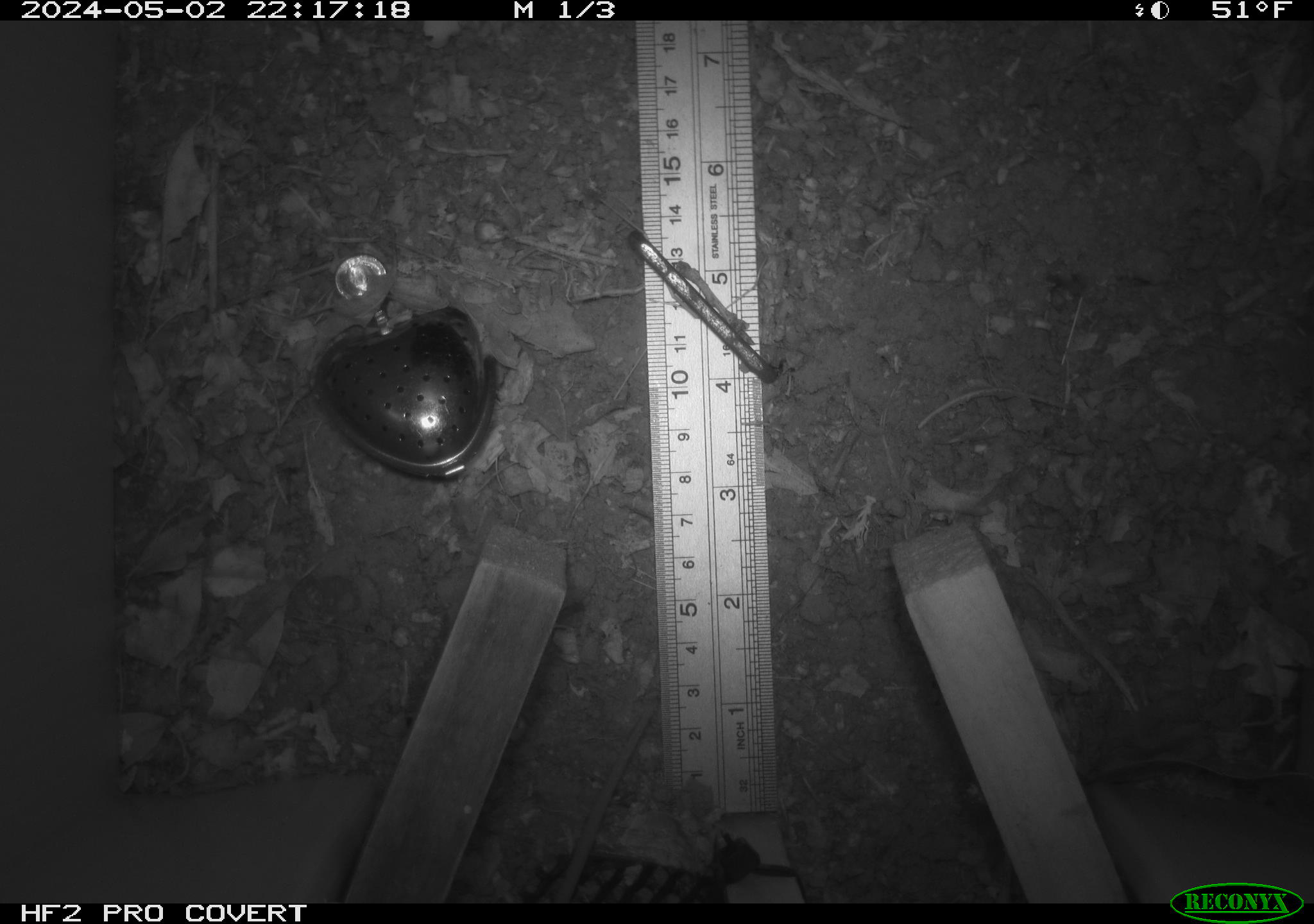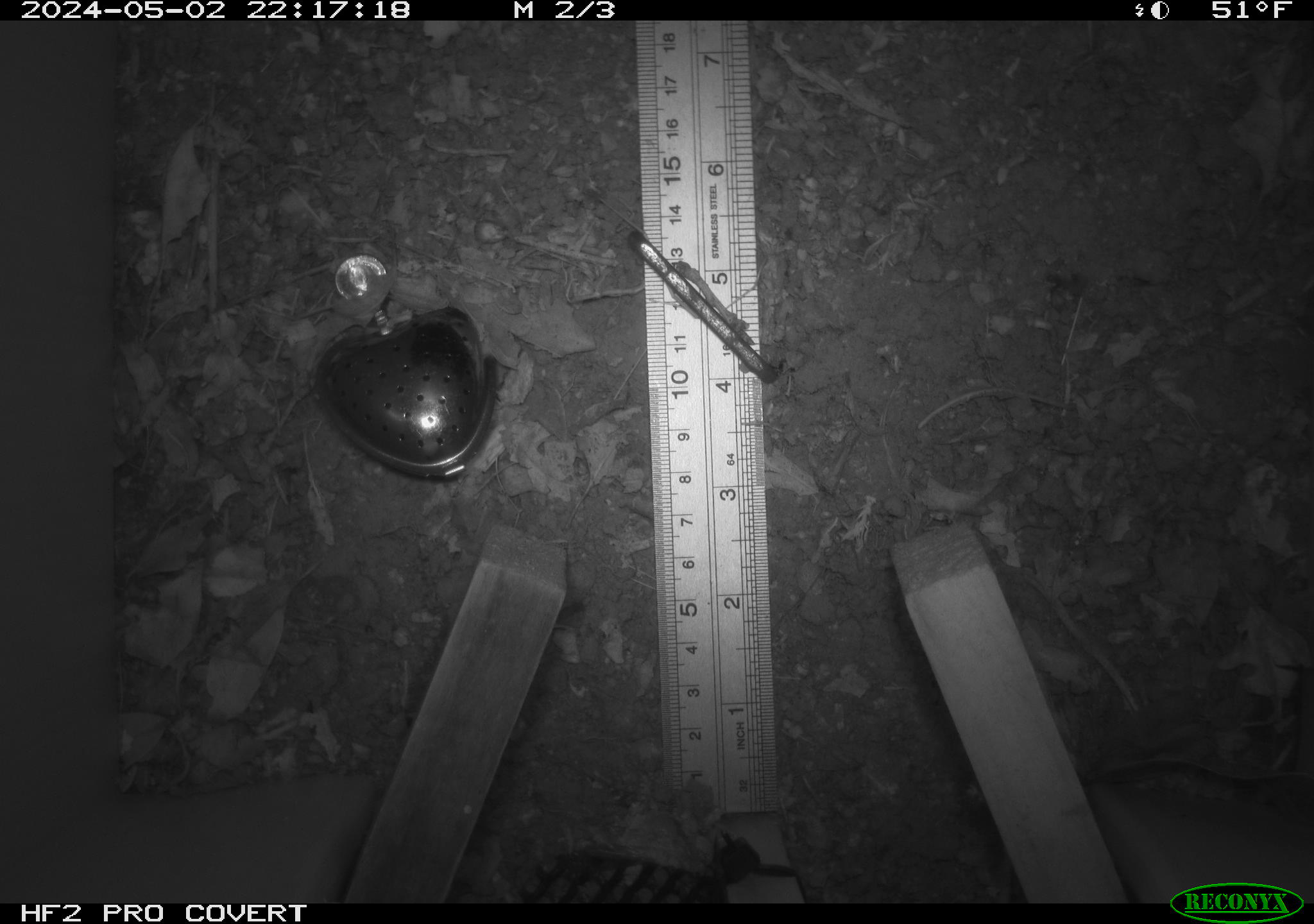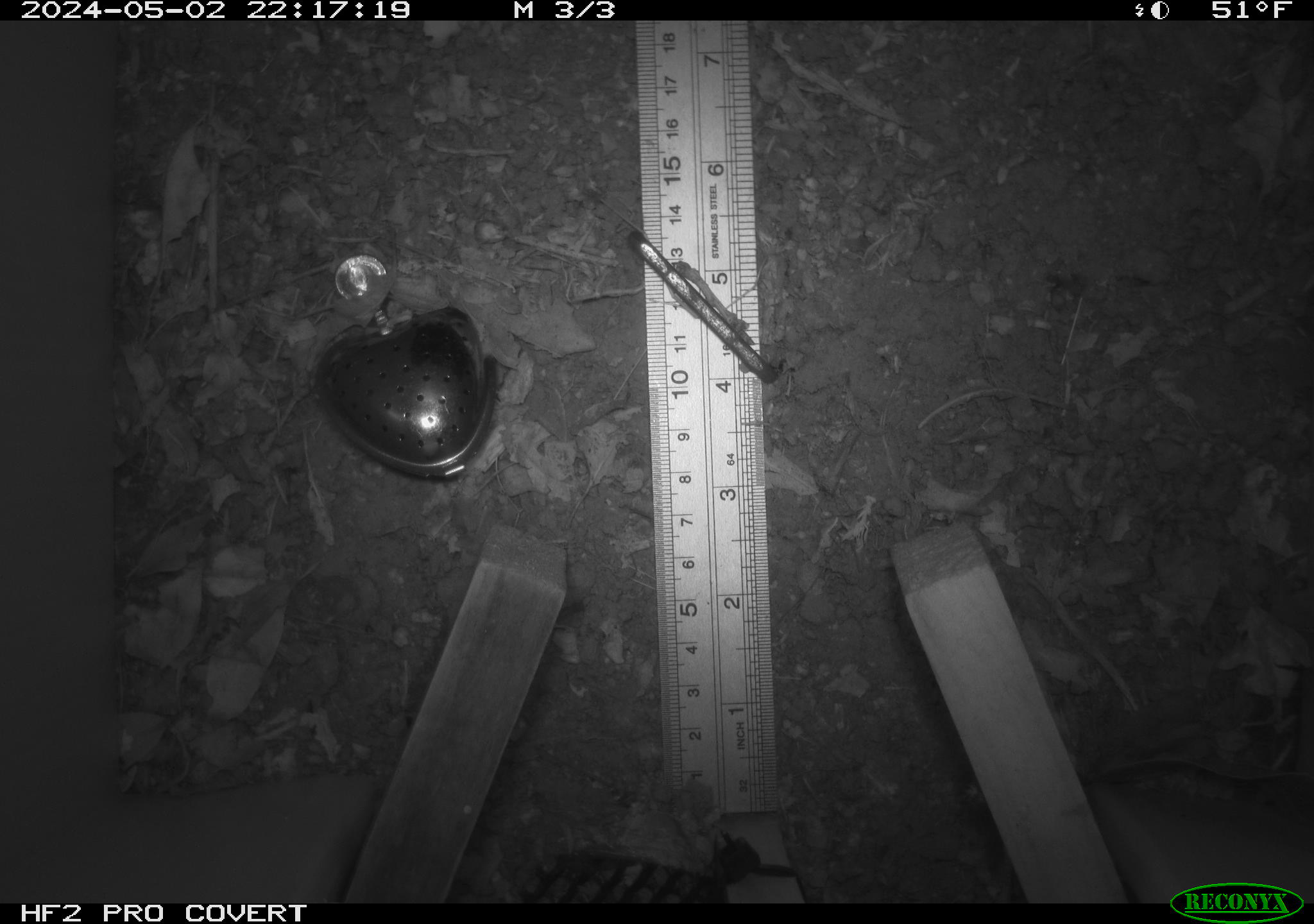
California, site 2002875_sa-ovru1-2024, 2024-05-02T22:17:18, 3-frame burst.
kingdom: Animalia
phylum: Chordata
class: Mammalia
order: Rodentia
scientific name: Rodentia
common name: rodent